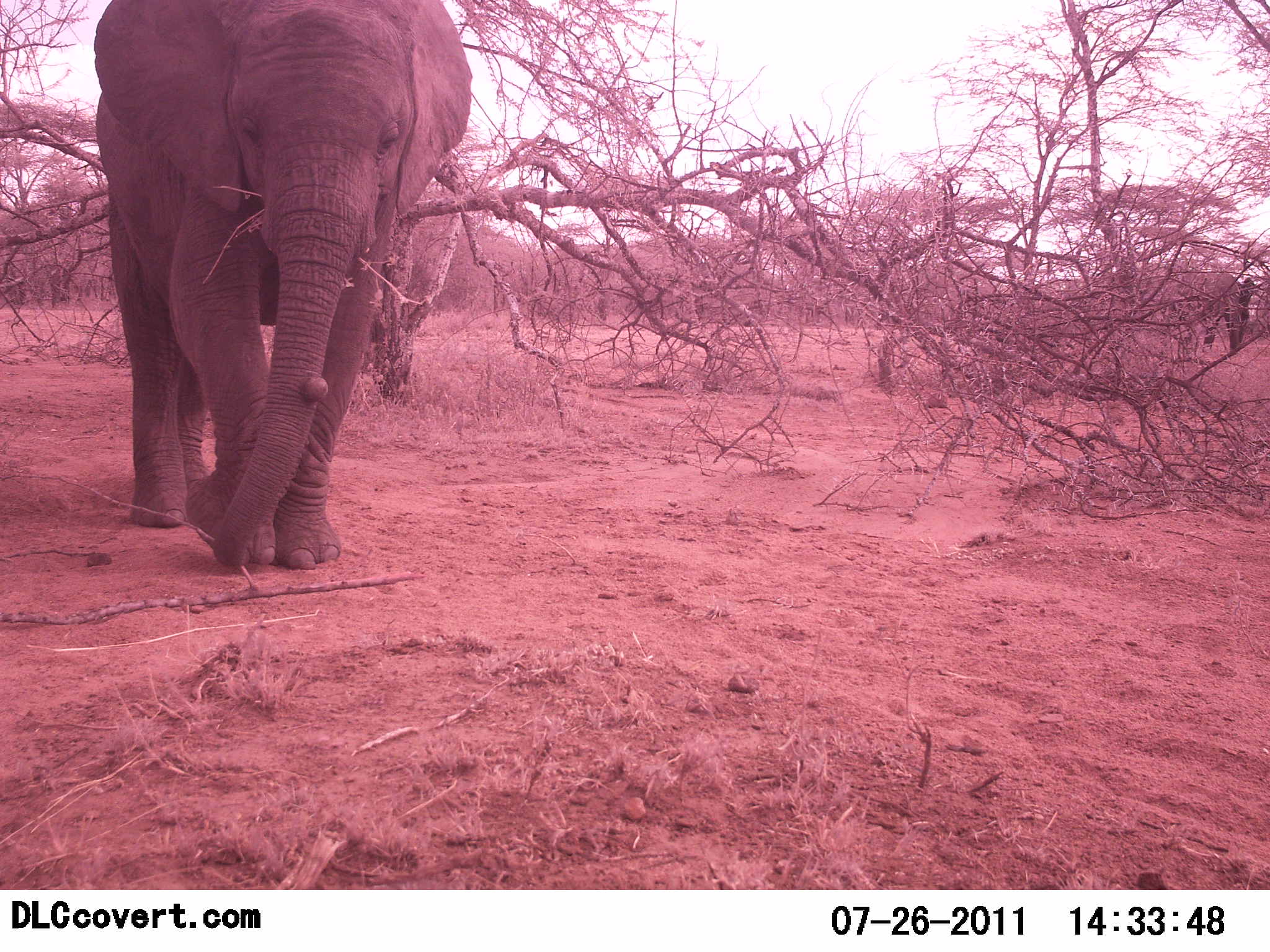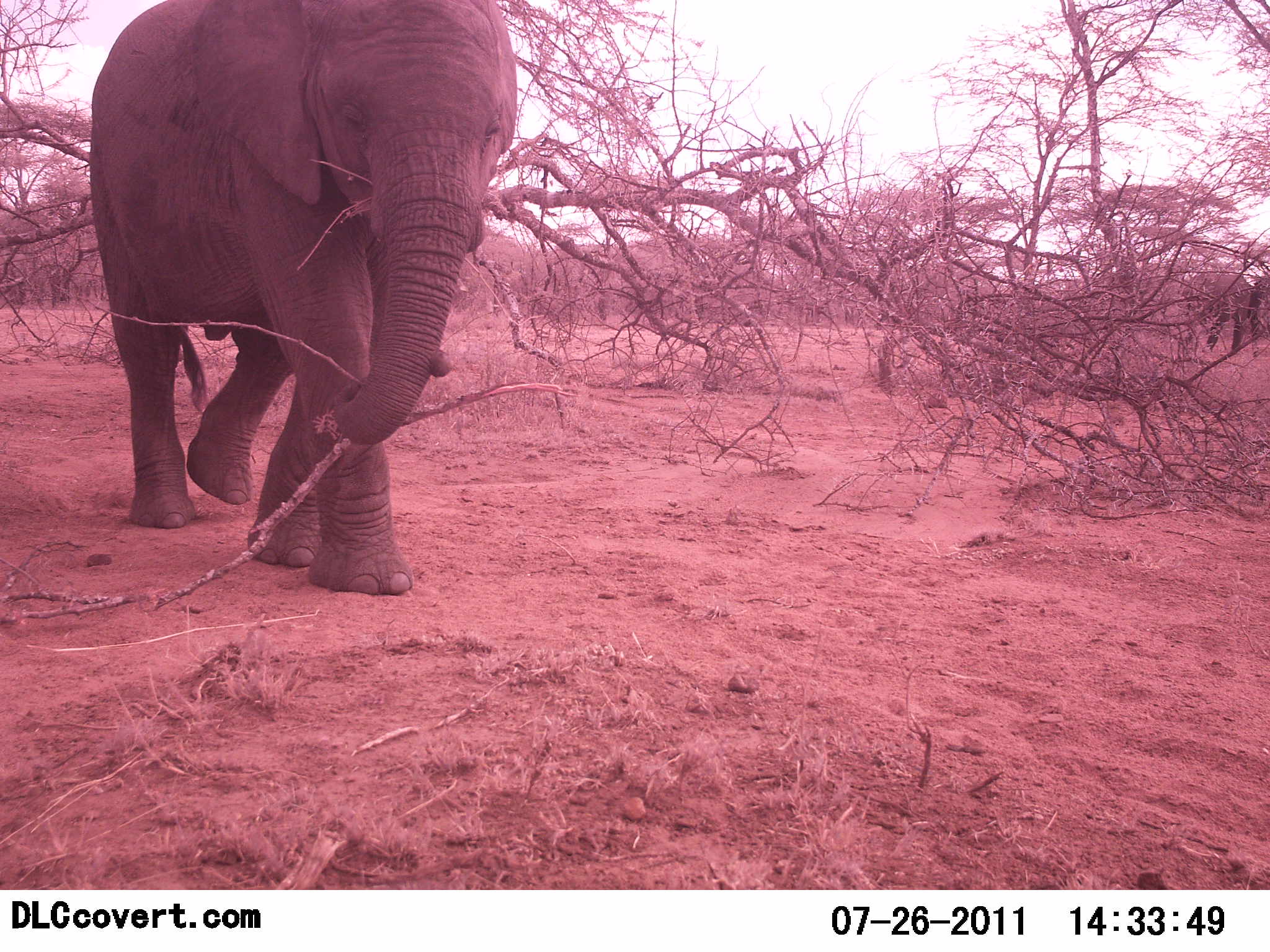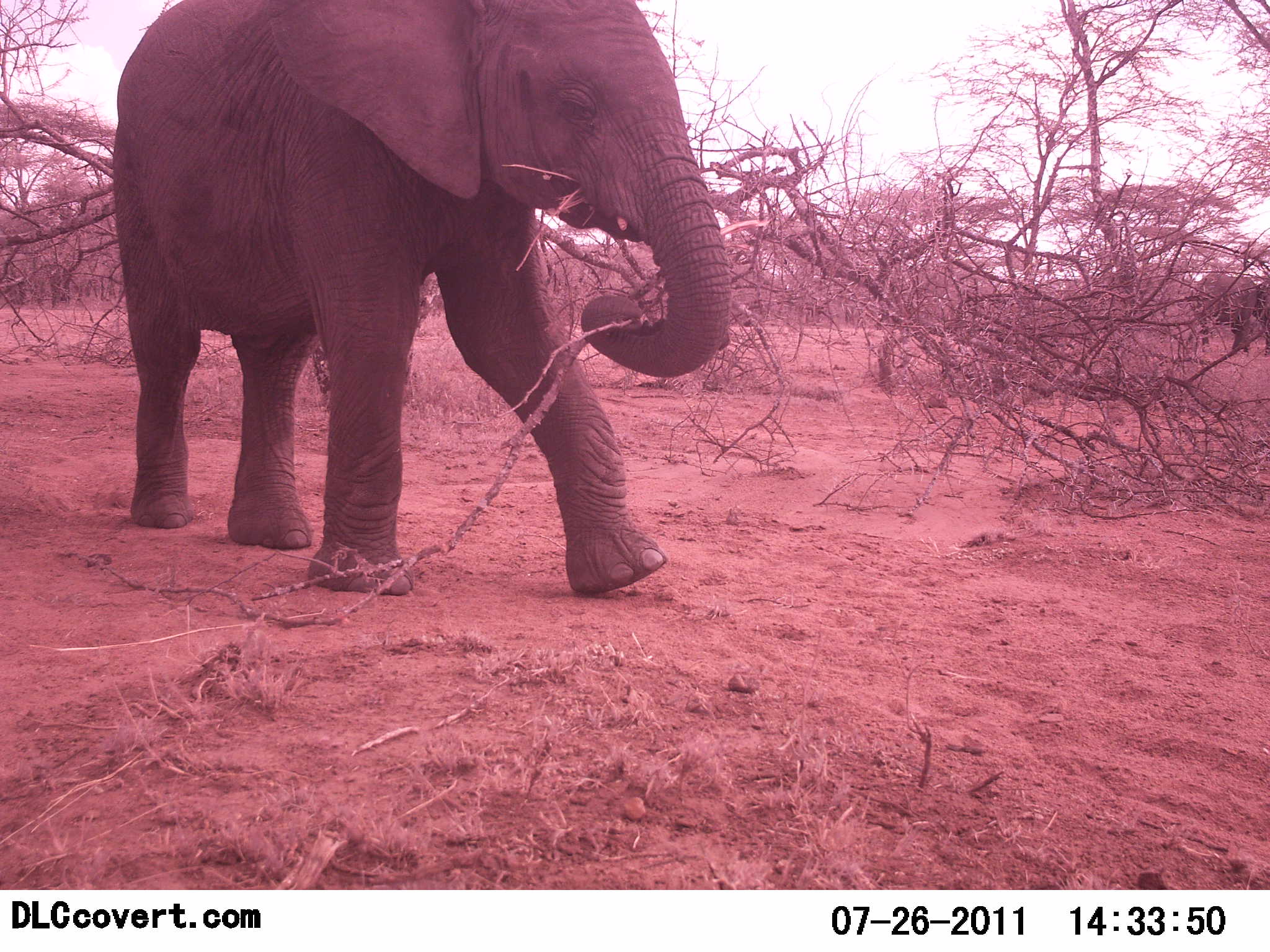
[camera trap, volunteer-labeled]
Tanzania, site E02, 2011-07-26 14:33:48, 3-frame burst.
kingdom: Animalia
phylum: Chordata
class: Mammalia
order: Proboscidea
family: Elephantidae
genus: Loxodonta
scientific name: Loxodonta africana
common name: african bush elephant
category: elephant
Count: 2.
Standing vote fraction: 9%.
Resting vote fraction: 0%.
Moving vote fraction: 100%.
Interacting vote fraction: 0%.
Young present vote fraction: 0%.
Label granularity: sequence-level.